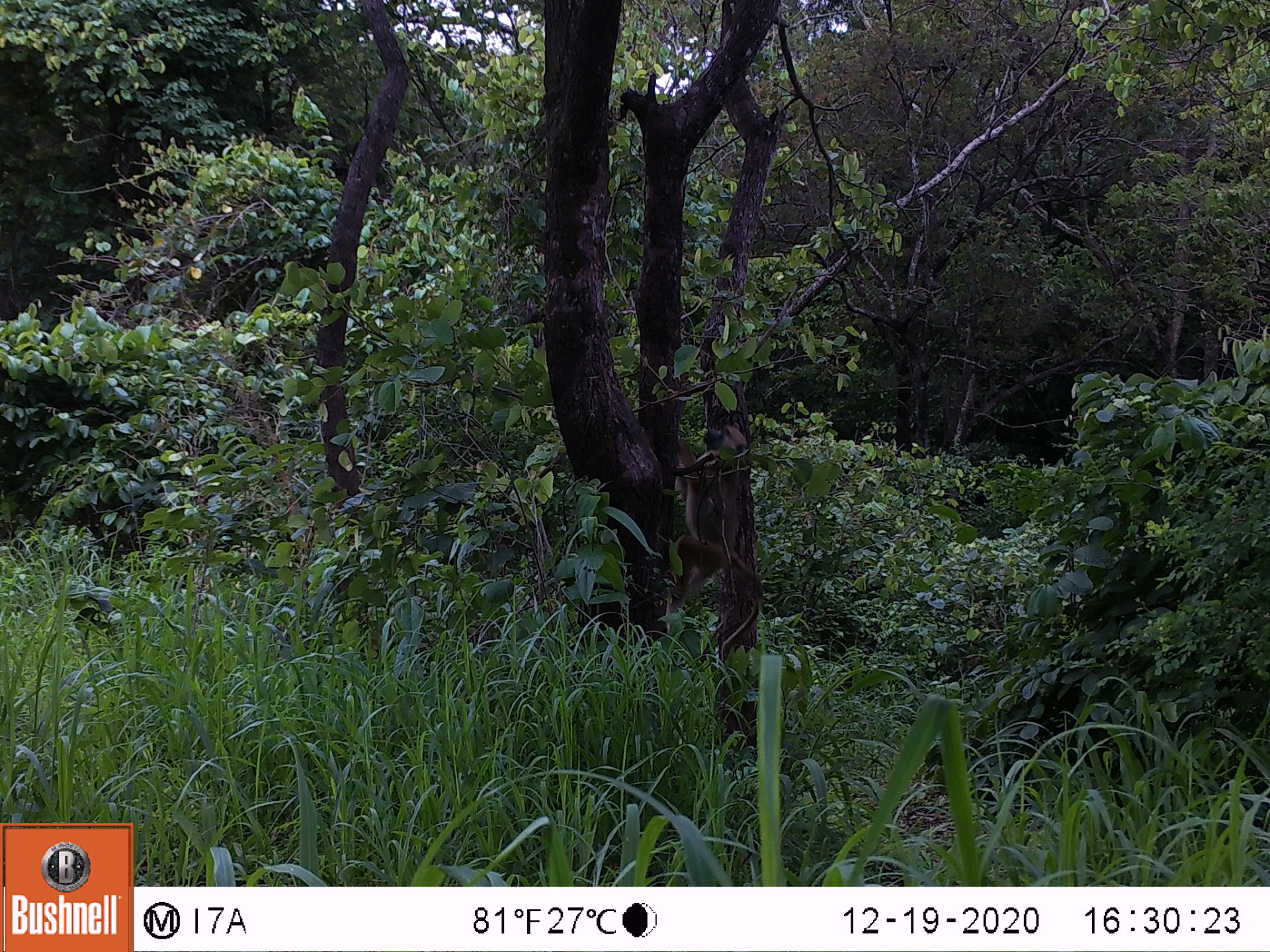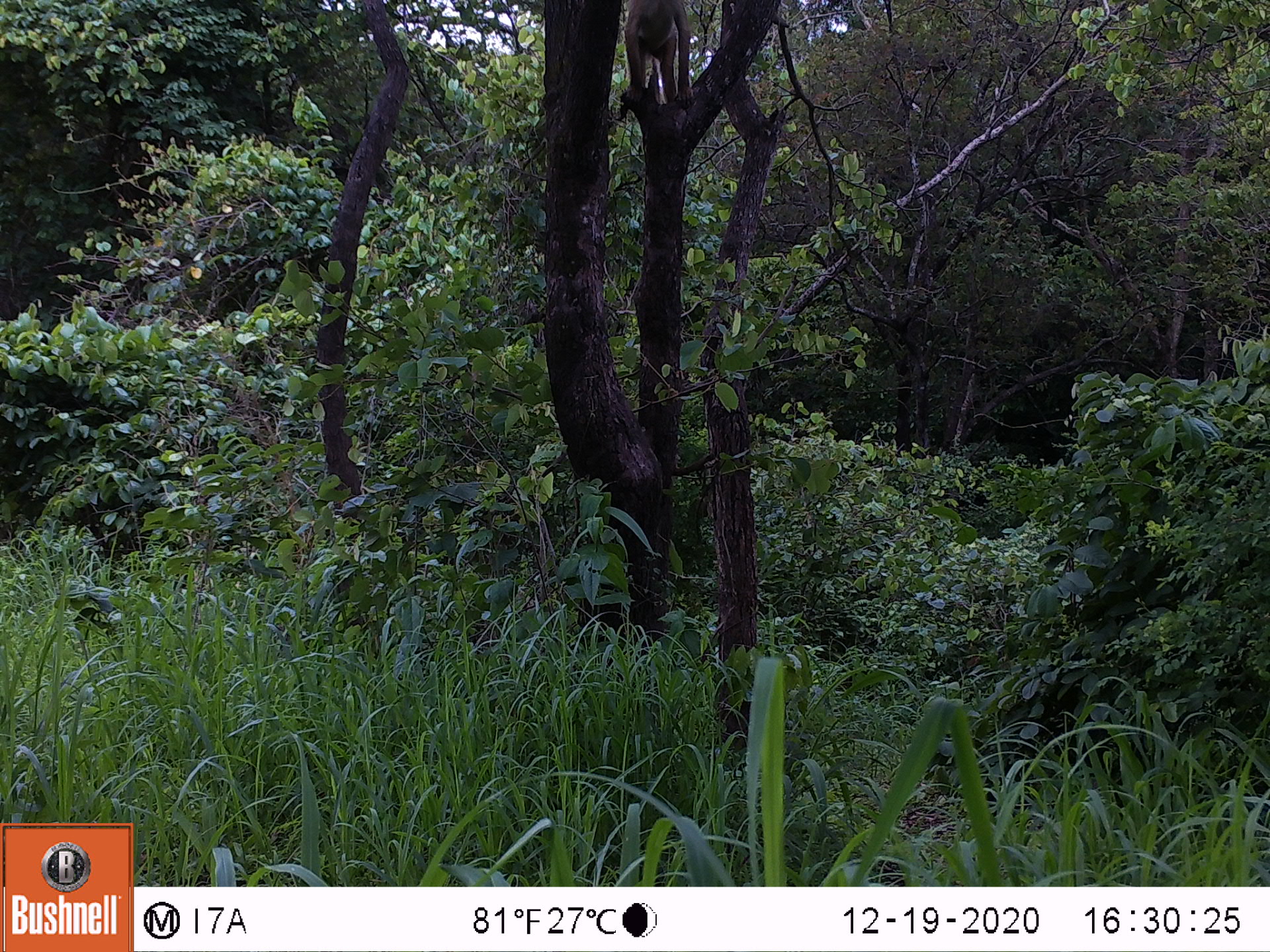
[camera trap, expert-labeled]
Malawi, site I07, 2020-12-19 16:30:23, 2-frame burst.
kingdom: Animalia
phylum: Chordata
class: Mammalia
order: Primates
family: Cercopithecidae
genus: Papio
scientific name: Papio cynocephalus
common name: yellow baboon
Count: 1.